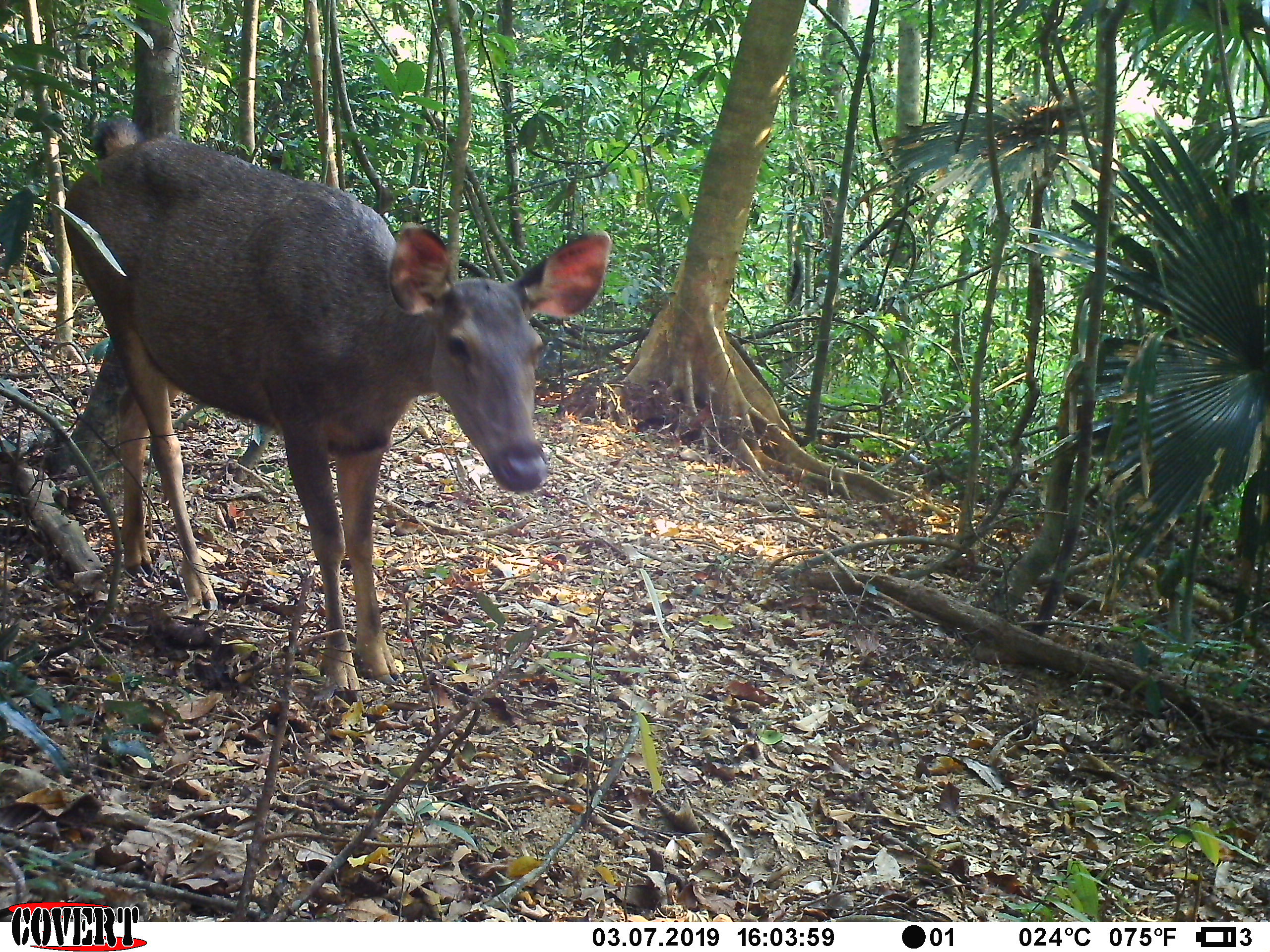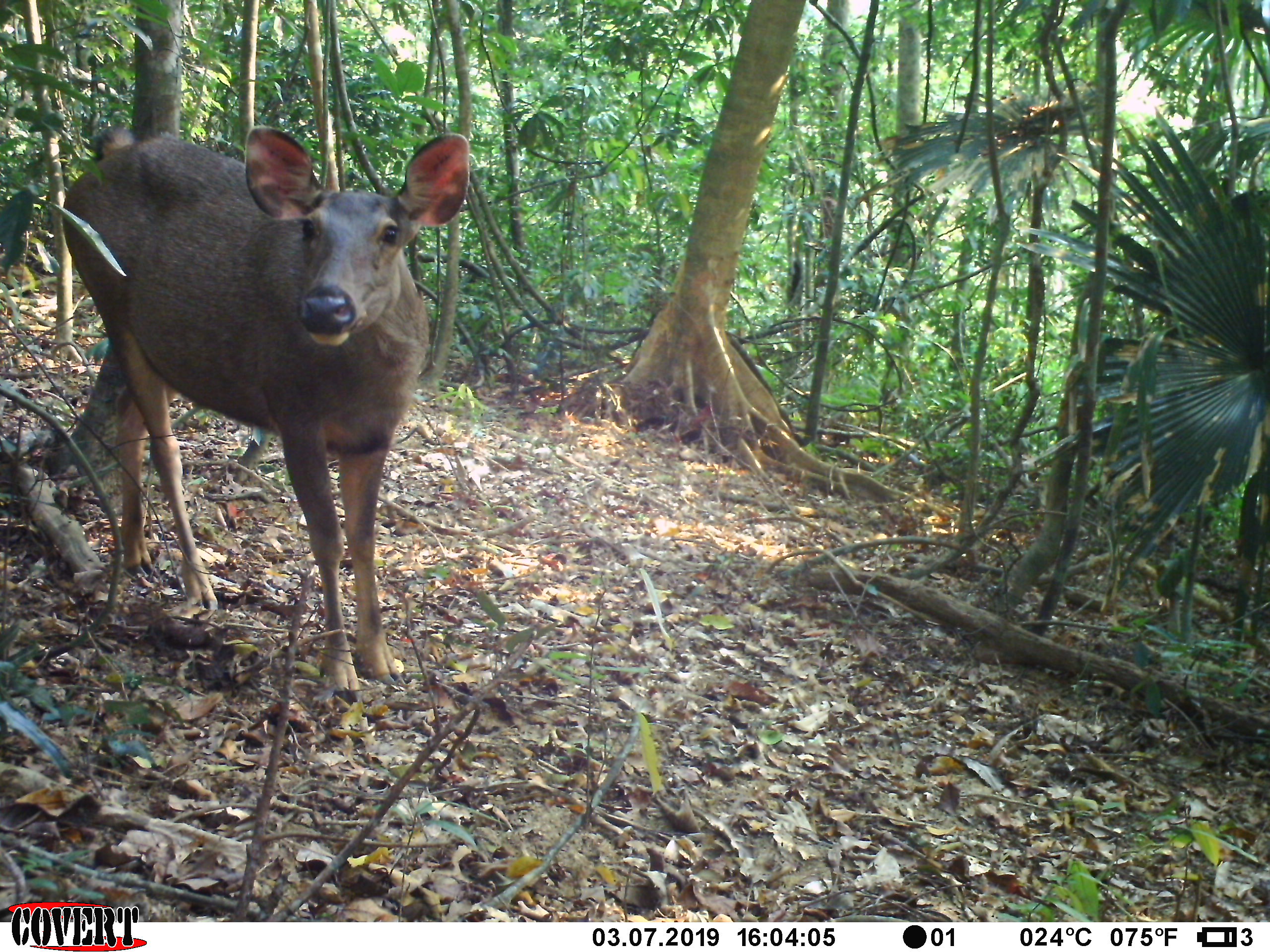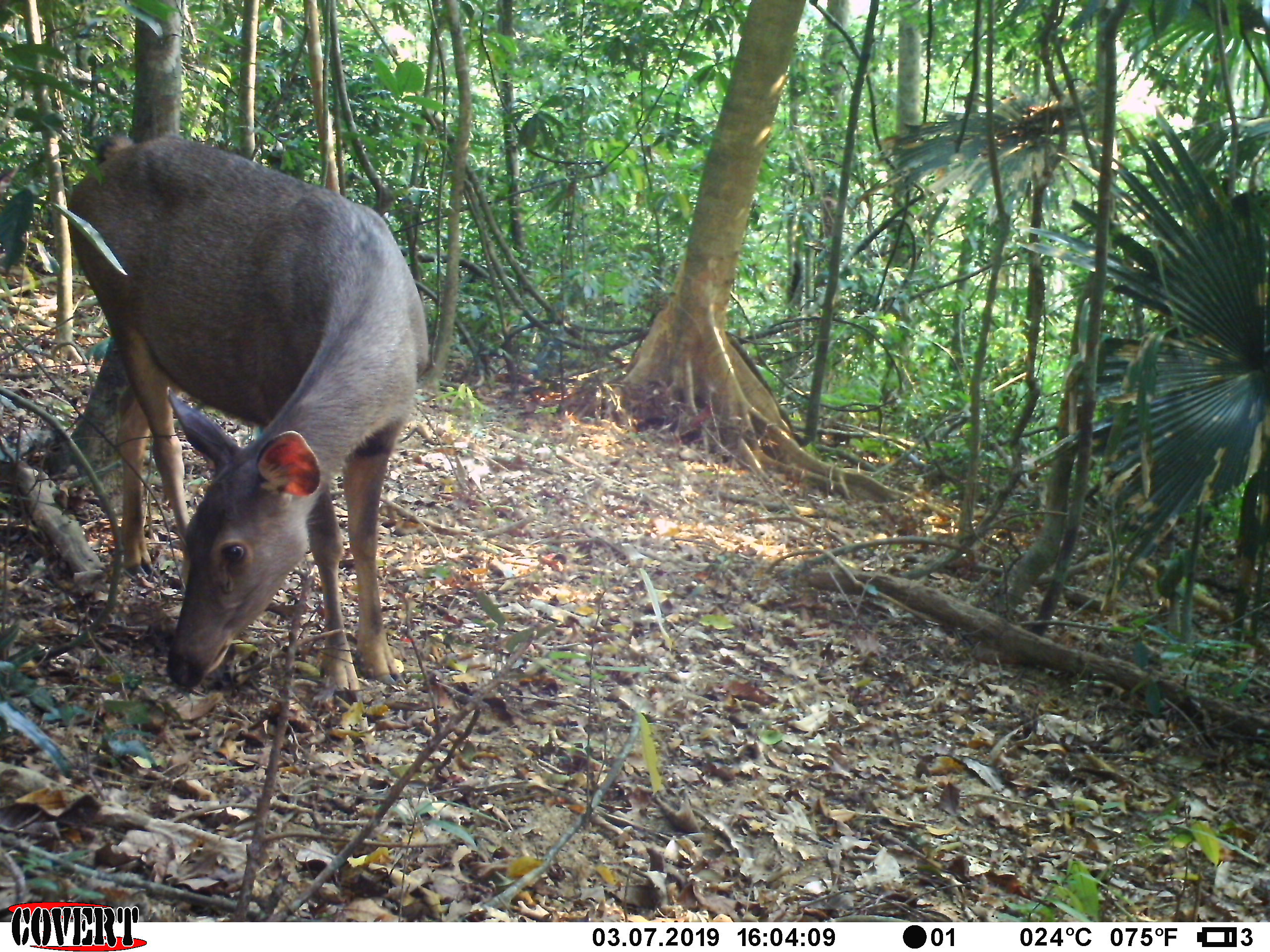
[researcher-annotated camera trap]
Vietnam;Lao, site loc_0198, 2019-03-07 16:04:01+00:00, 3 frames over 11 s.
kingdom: Animalia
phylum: Chordata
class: Mammalia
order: Artiodactyla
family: Cervidae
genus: Rusa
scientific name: Rusa unicolor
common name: sambar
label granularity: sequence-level